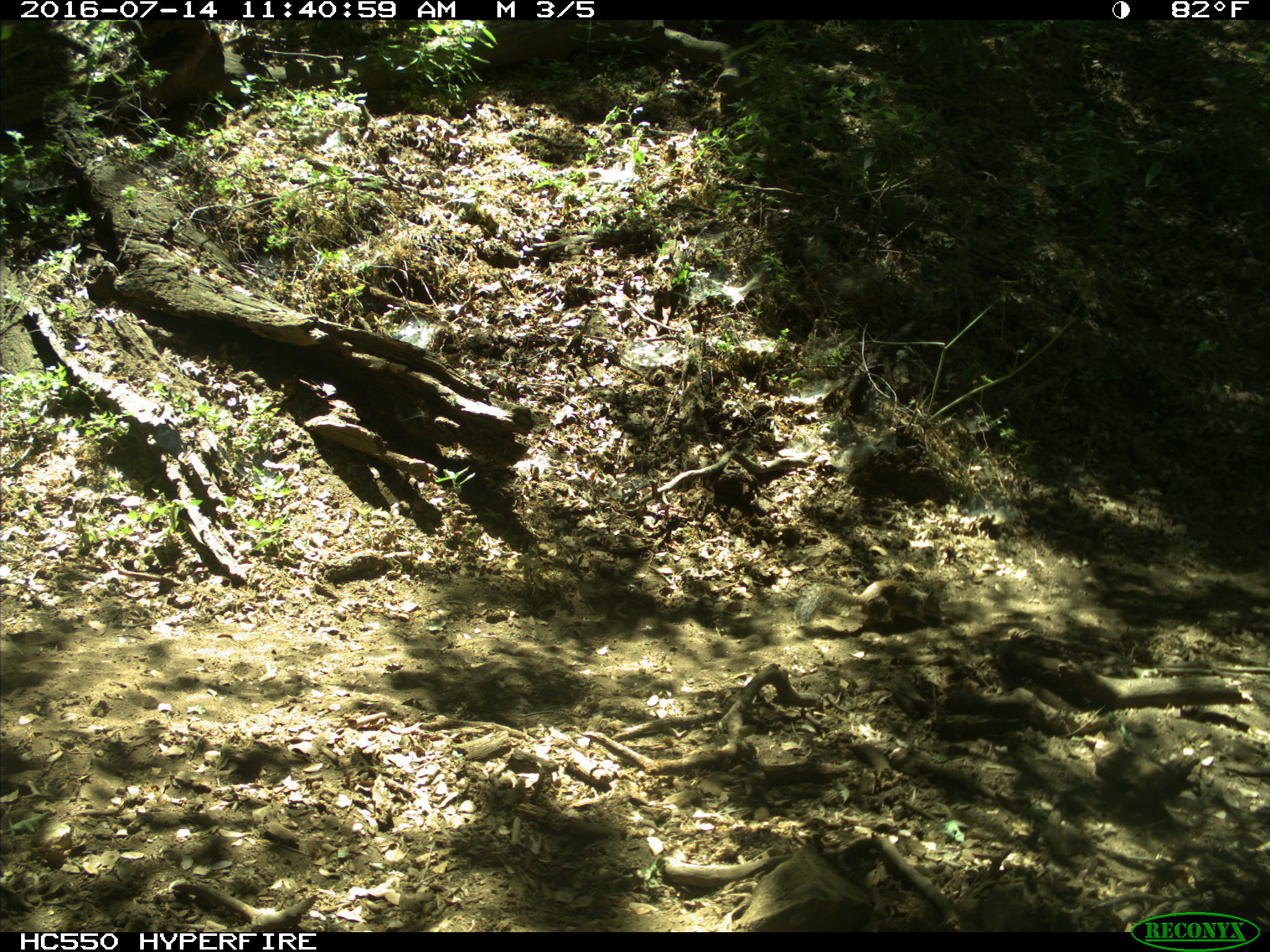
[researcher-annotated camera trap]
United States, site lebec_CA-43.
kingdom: Animalia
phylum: Chordata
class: Mammalia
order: Rodentia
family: Sciuridae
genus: Otospermophilus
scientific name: Otospermophilus beecheyi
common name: california ground squirrel